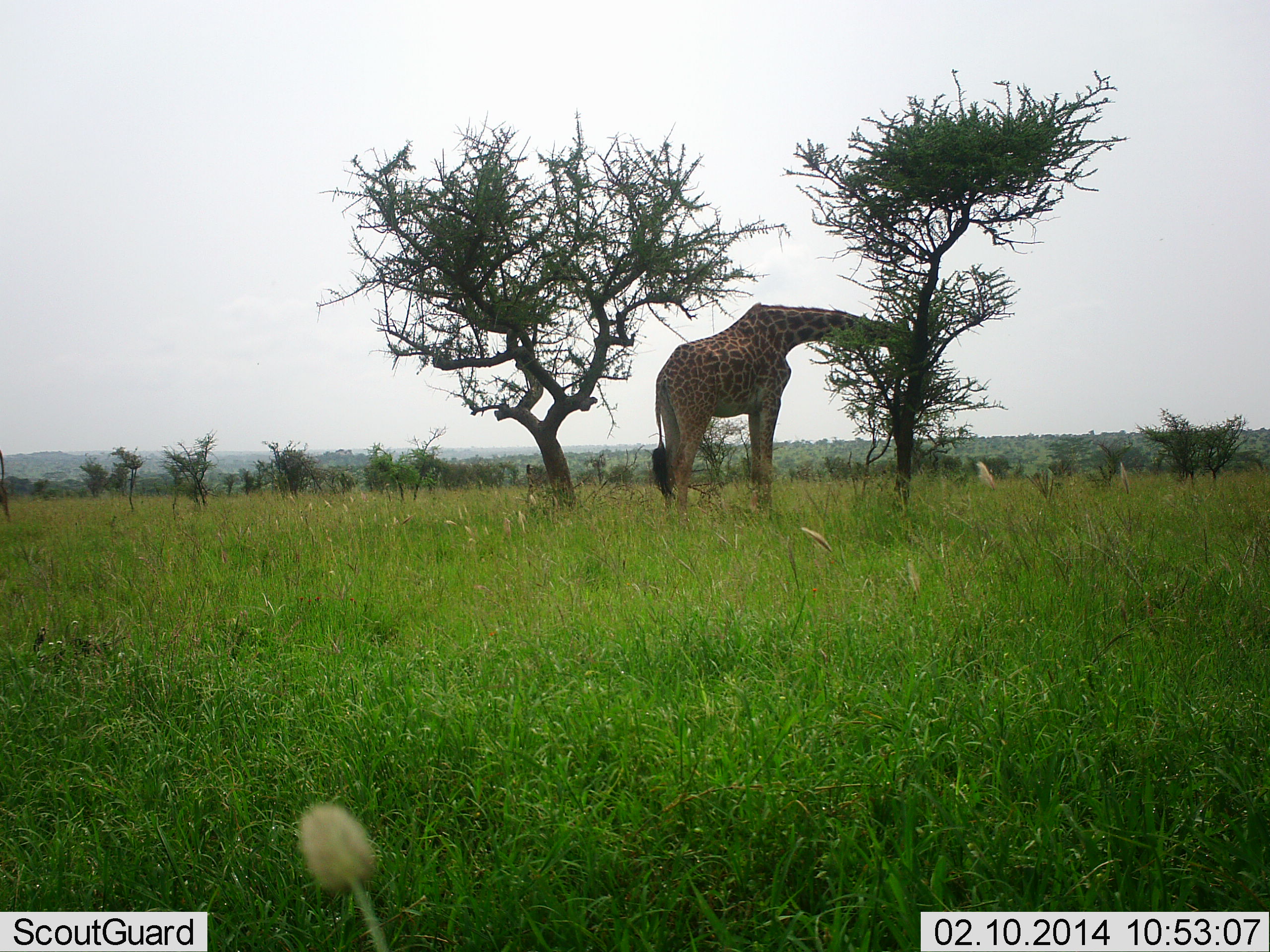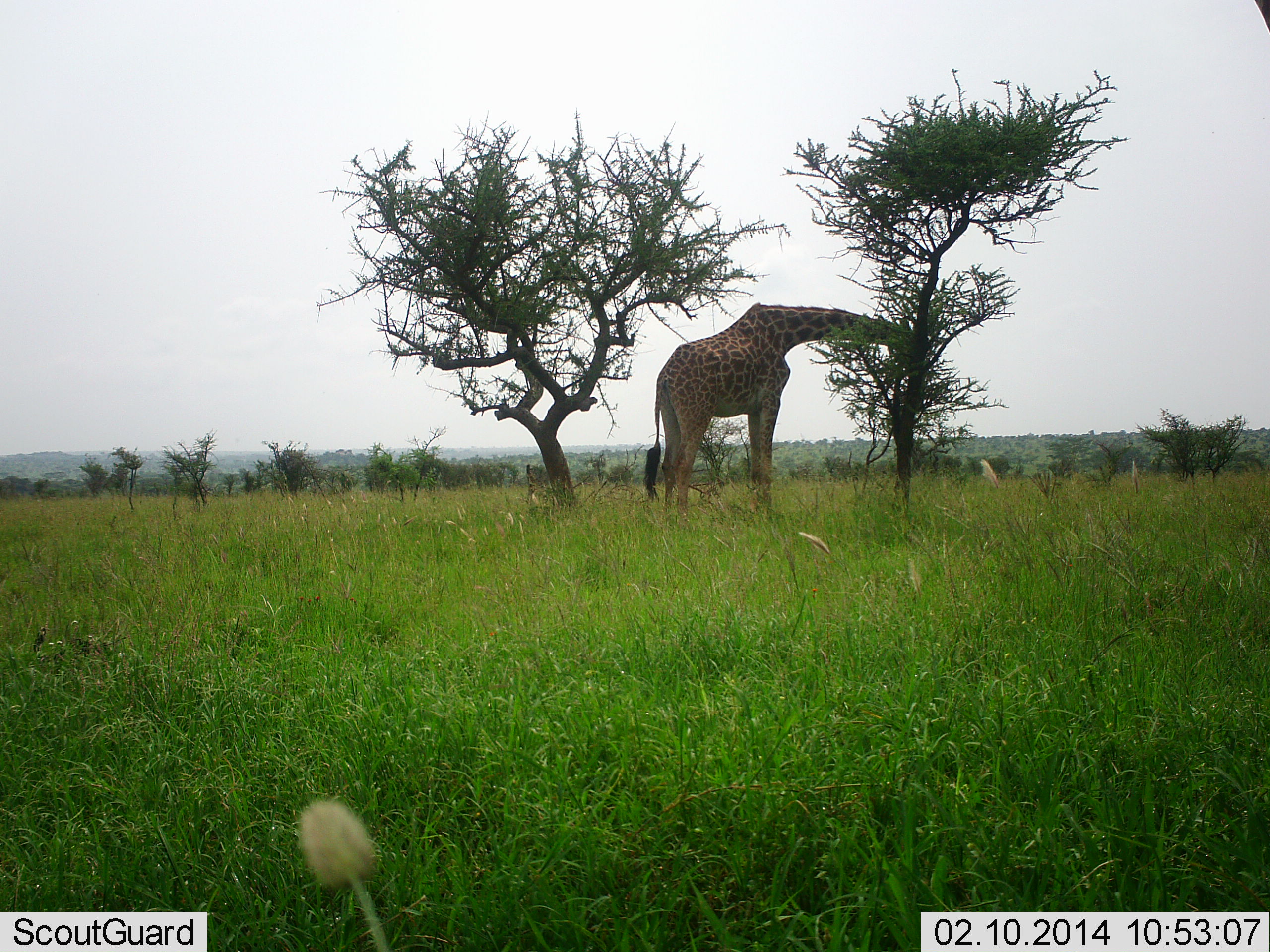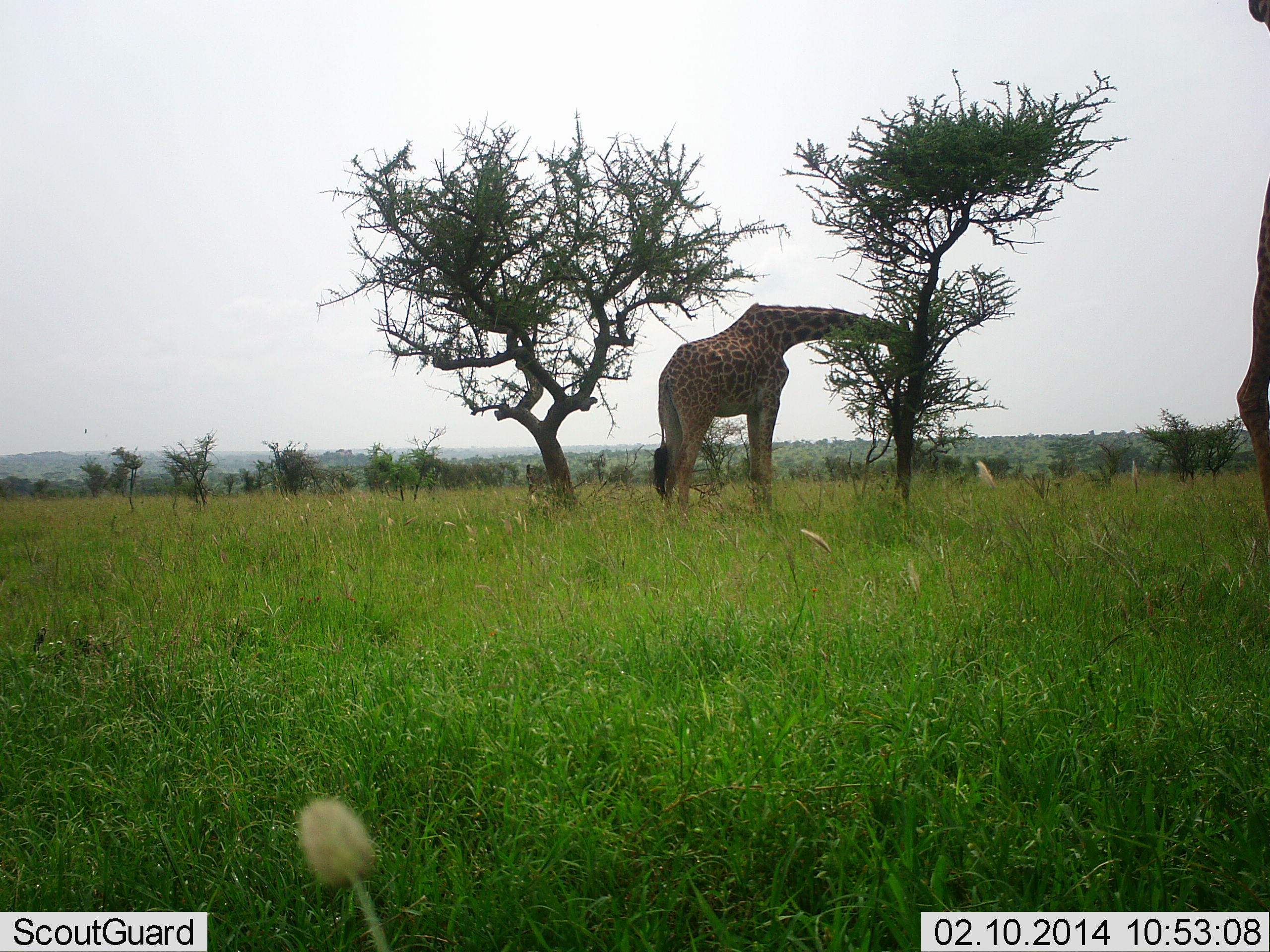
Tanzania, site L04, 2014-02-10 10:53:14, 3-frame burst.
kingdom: Animalia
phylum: Chordata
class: Mammalia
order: Artiodactyla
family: Giraffidae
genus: Giraffa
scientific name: Giraffa camelopardalis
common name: giraffe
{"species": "giraffe (Giraffa camelopardalis)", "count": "1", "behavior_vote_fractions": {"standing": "20%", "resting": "0%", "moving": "20%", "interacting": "0%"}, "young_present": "0%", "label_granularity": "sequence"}